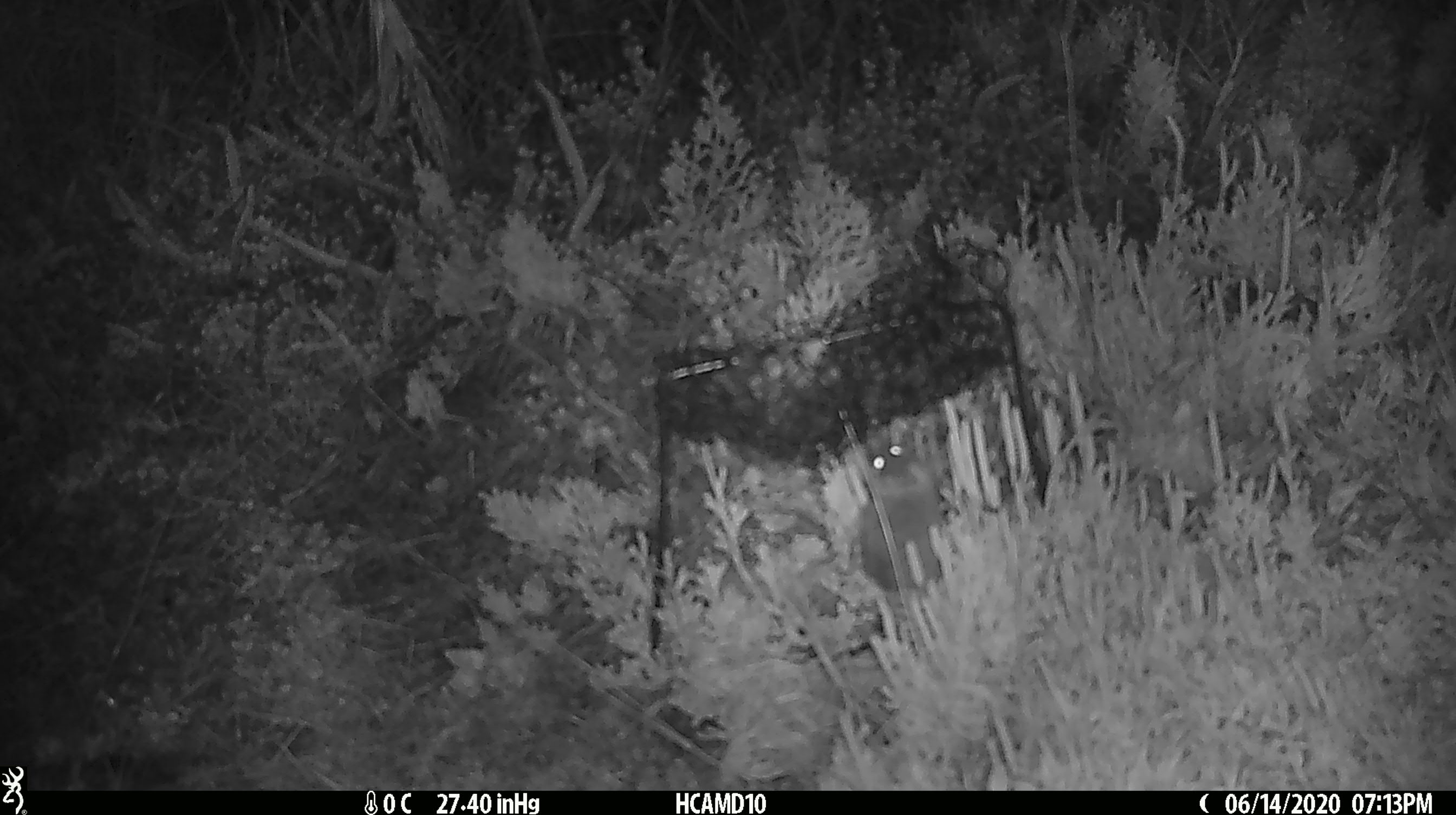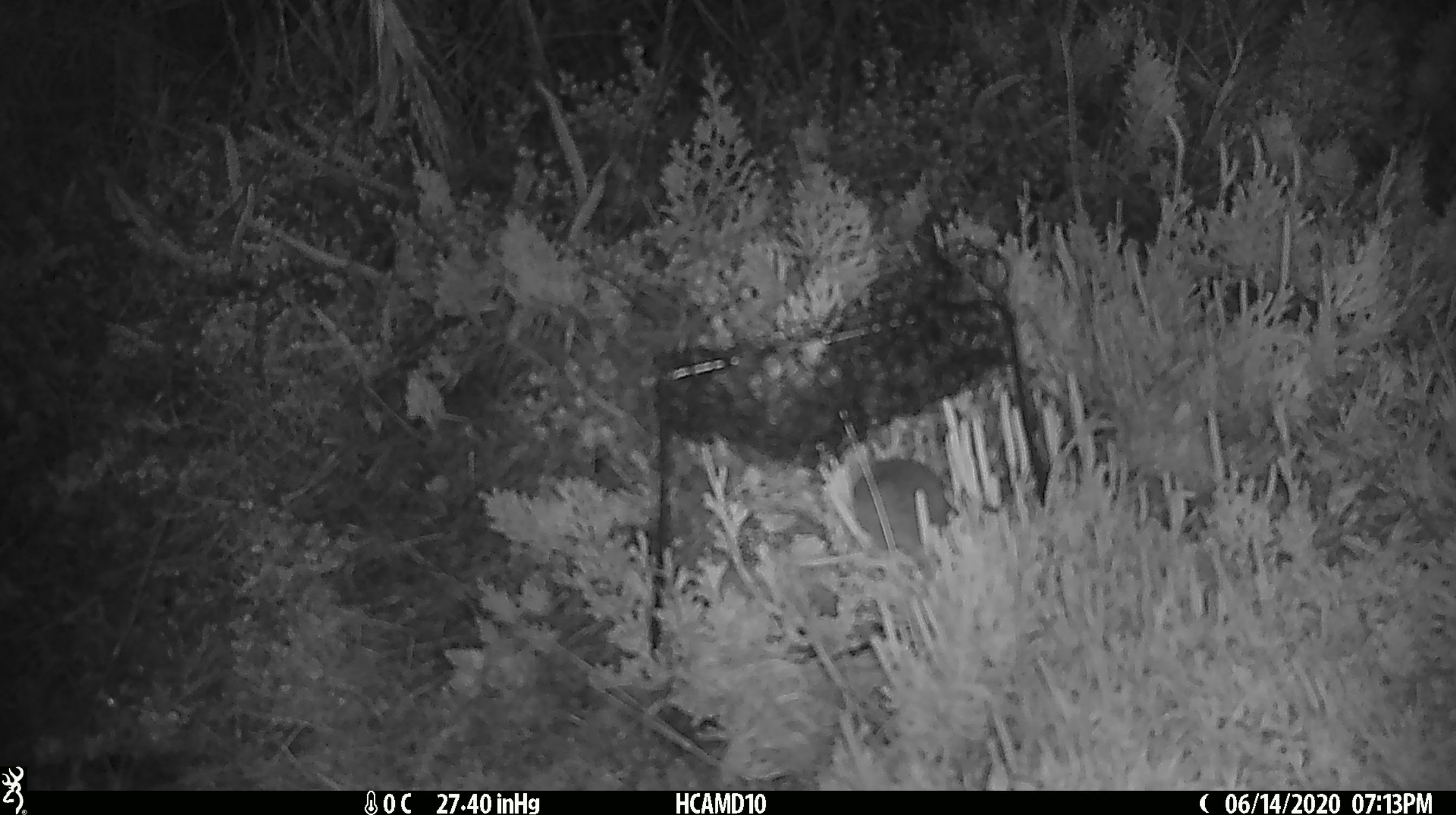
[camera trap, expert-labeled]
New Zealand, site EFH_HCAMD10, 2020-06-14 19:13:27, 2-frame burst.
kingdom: Animalia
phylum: Chordata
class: Mammalia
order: Rodentia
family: Muridae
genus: Mus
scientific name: Mus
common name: mouse